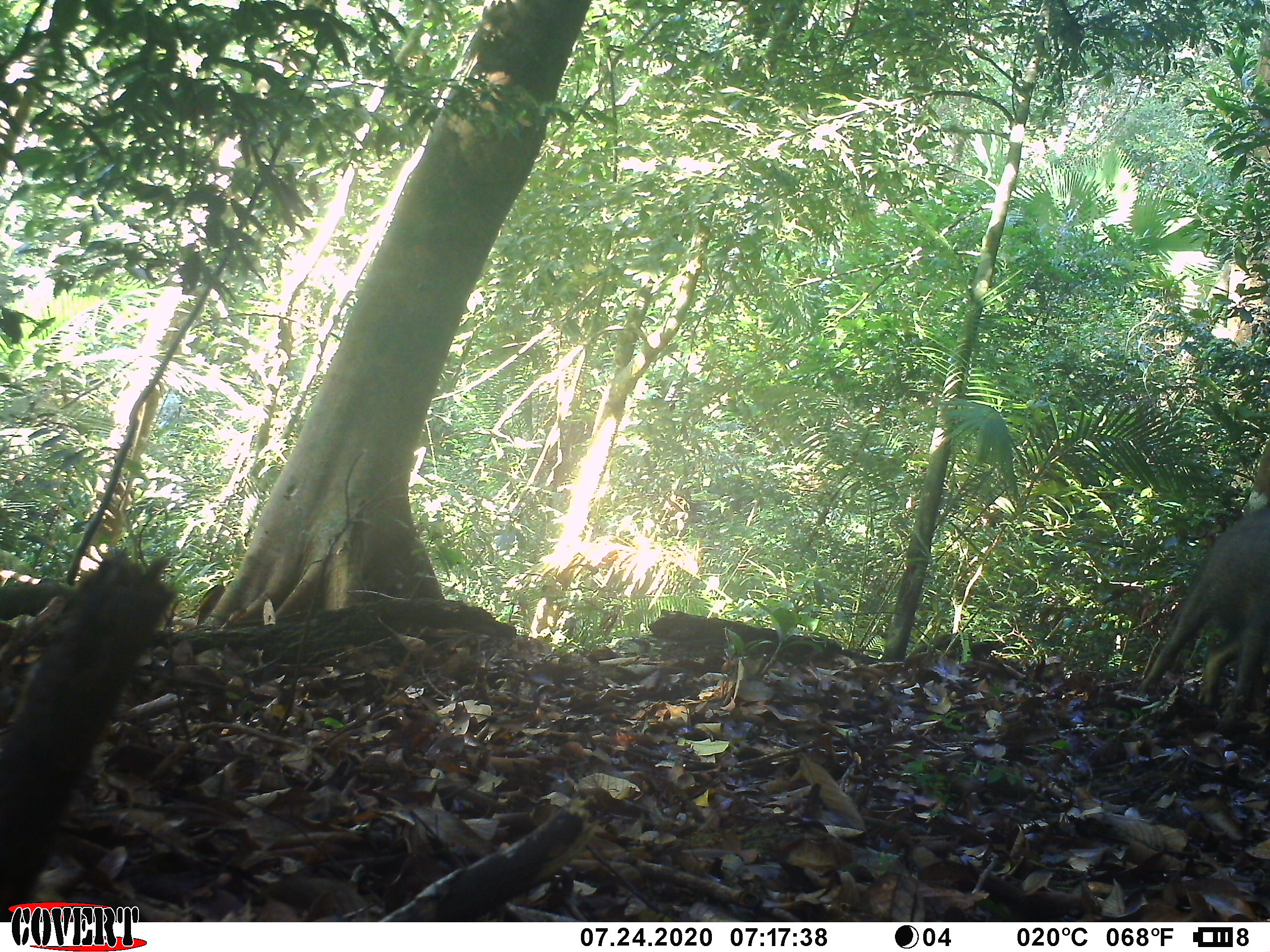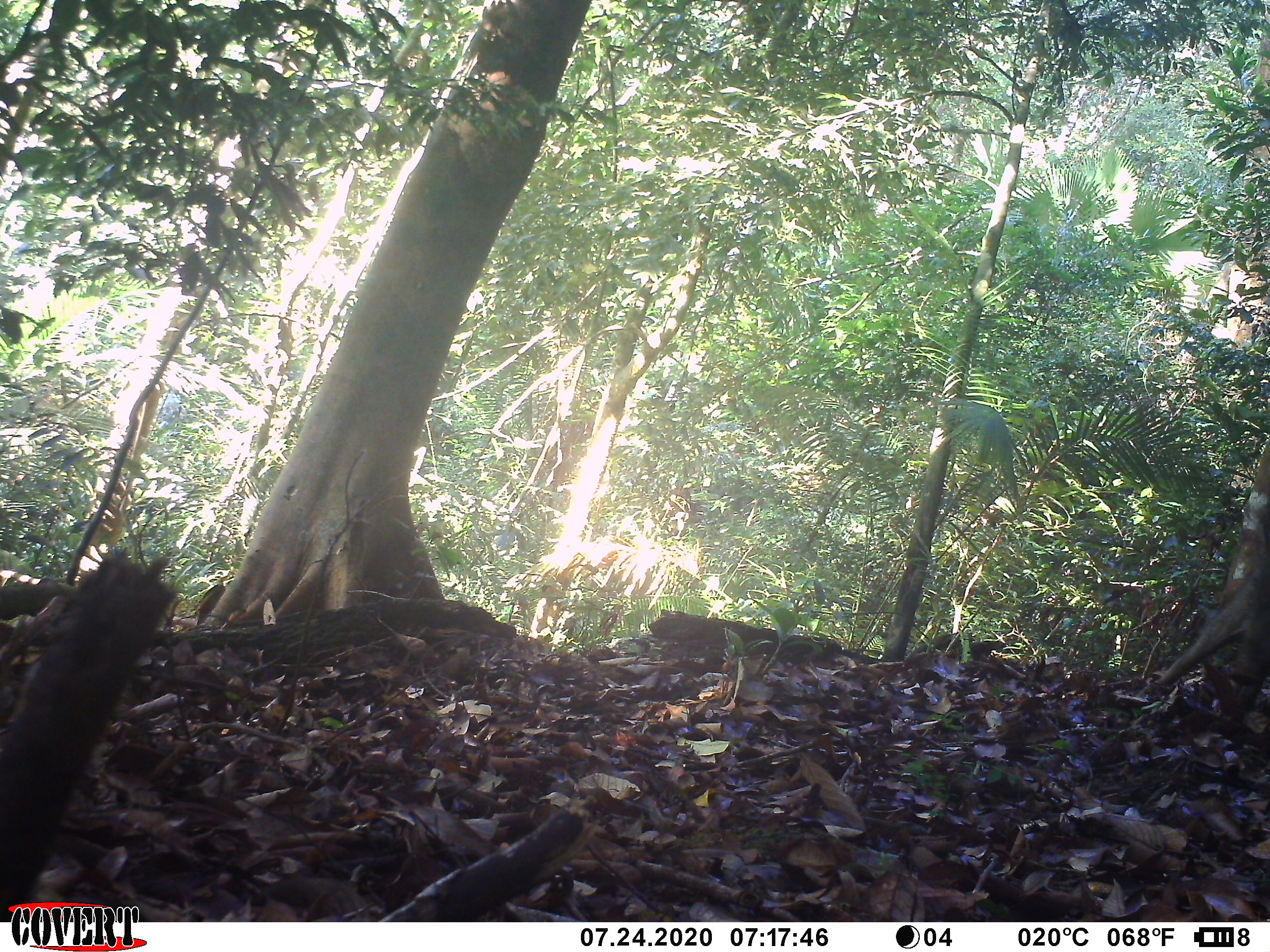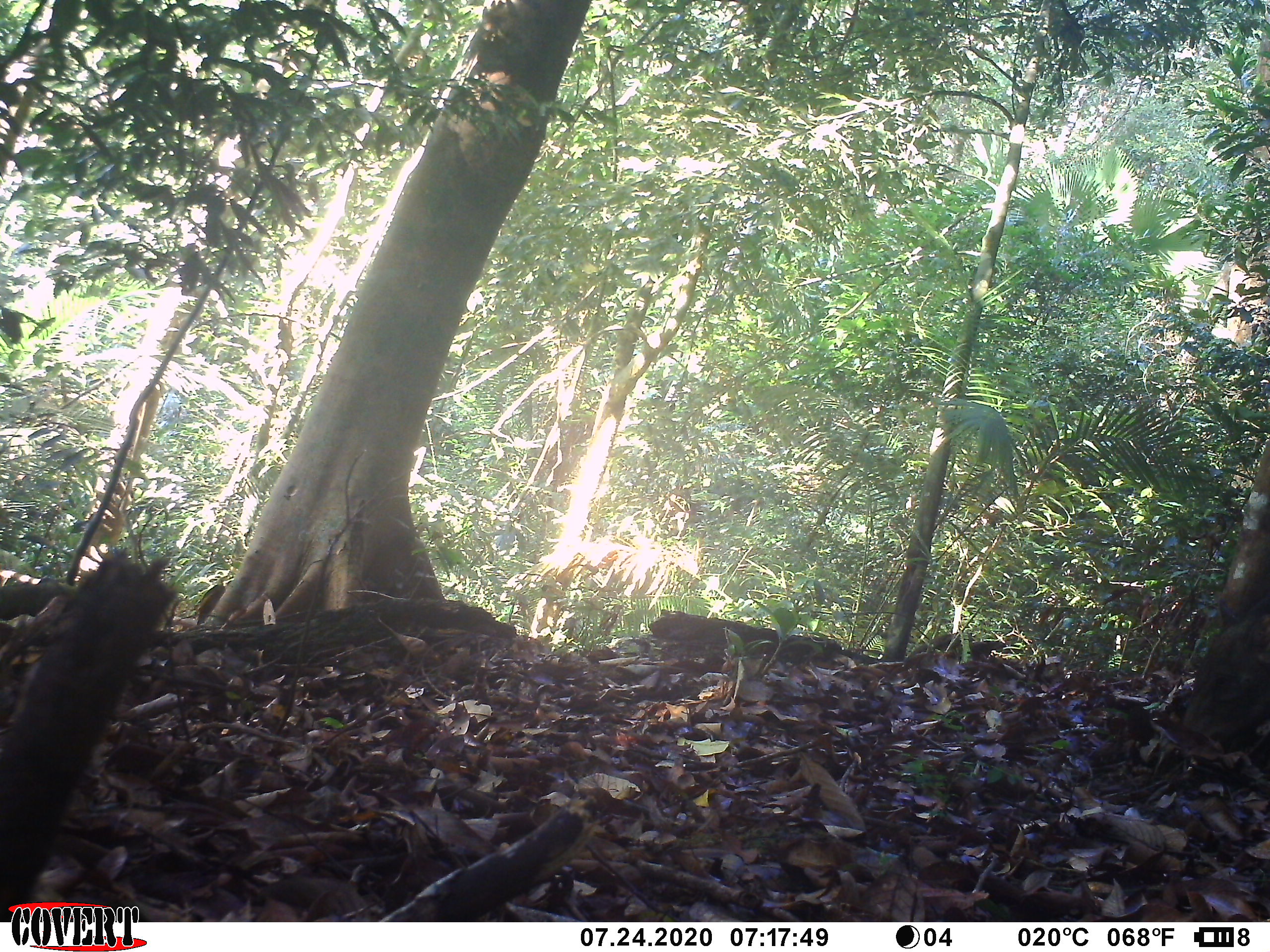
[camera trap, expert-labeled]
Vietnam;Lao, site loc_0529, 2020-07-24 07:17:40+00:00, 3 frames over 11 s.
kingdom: Animalia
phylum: Chordata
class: Mammalia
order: Artiodactyla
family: Suidae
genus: Sus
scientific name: Sus scrofa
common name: eurasian wild pig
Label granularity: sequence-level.